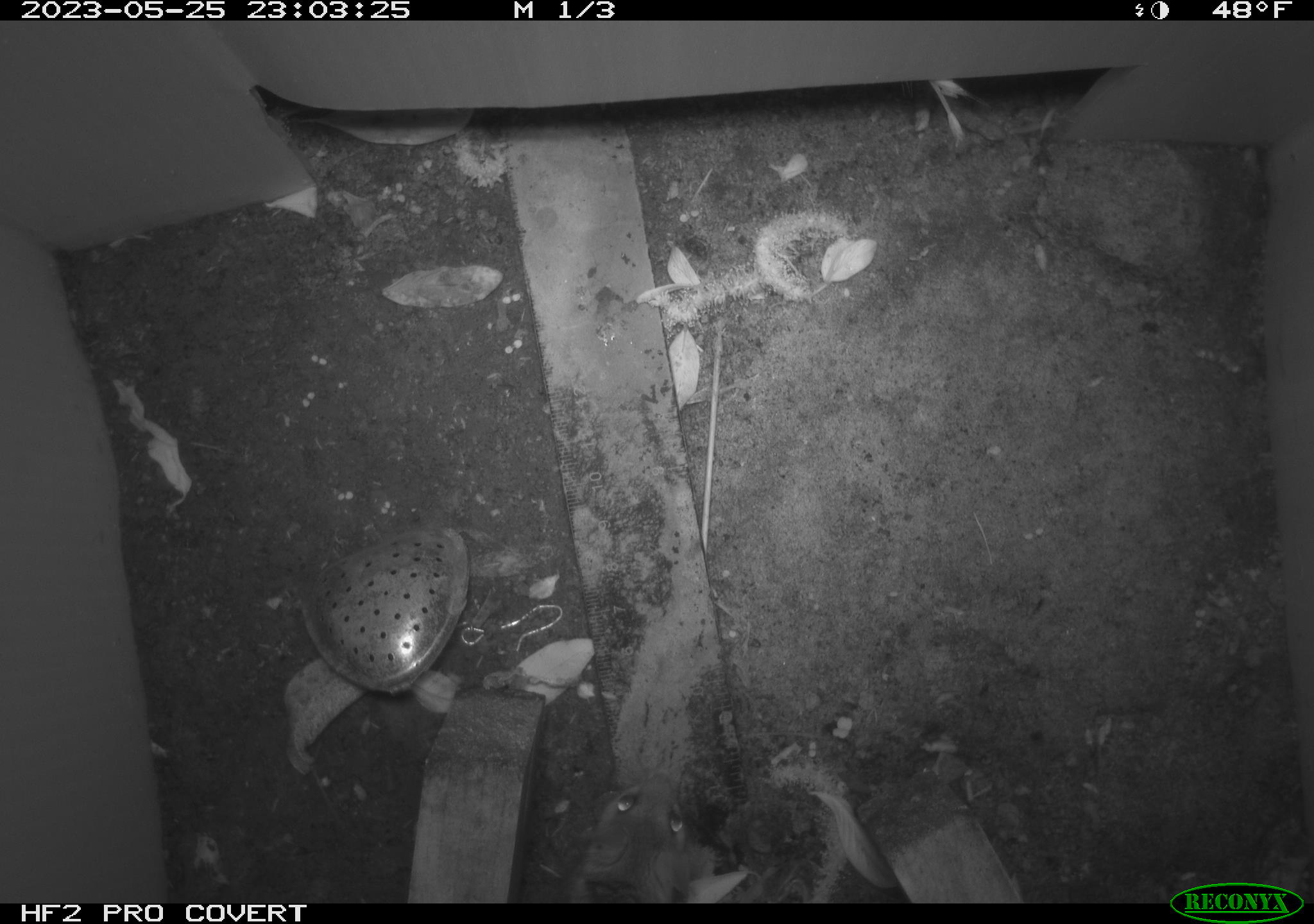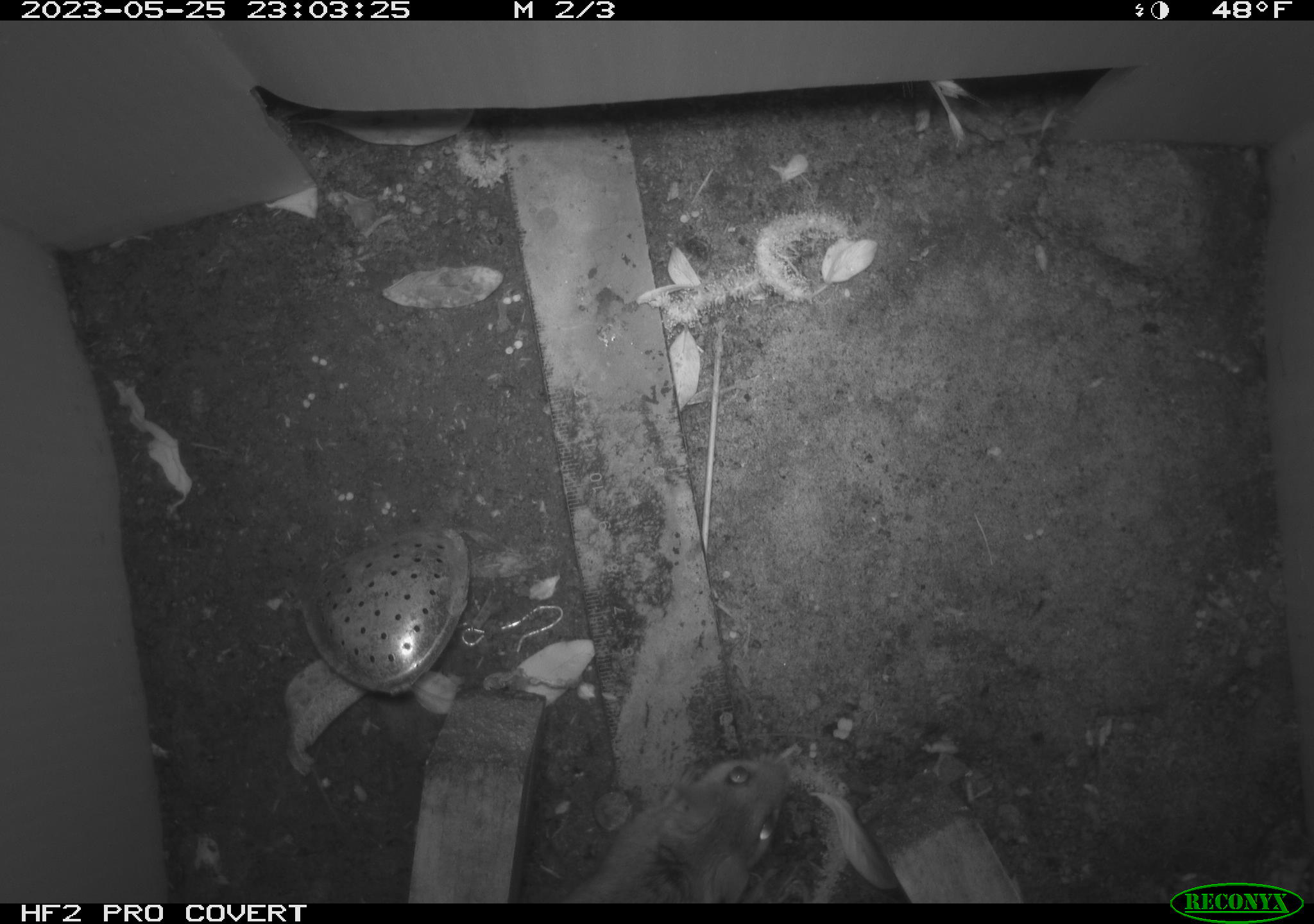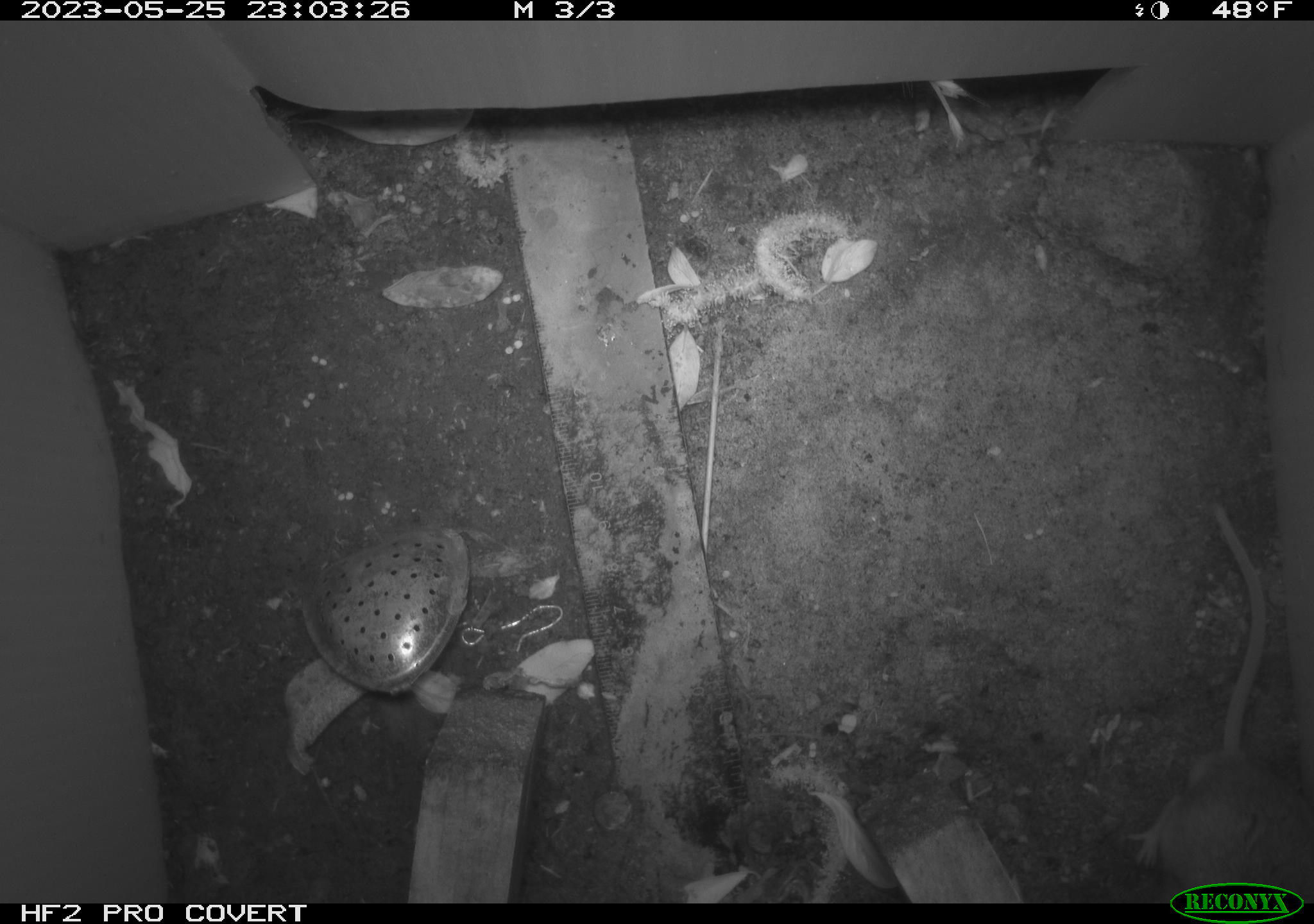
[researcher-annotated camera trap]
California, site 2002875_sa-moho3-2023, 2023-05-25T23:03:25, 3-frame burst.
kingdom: Animalia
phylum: Chordata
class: Mammalia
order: Rodentia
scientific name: Rodentia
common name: mouse species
Mouse species (Rodentia).